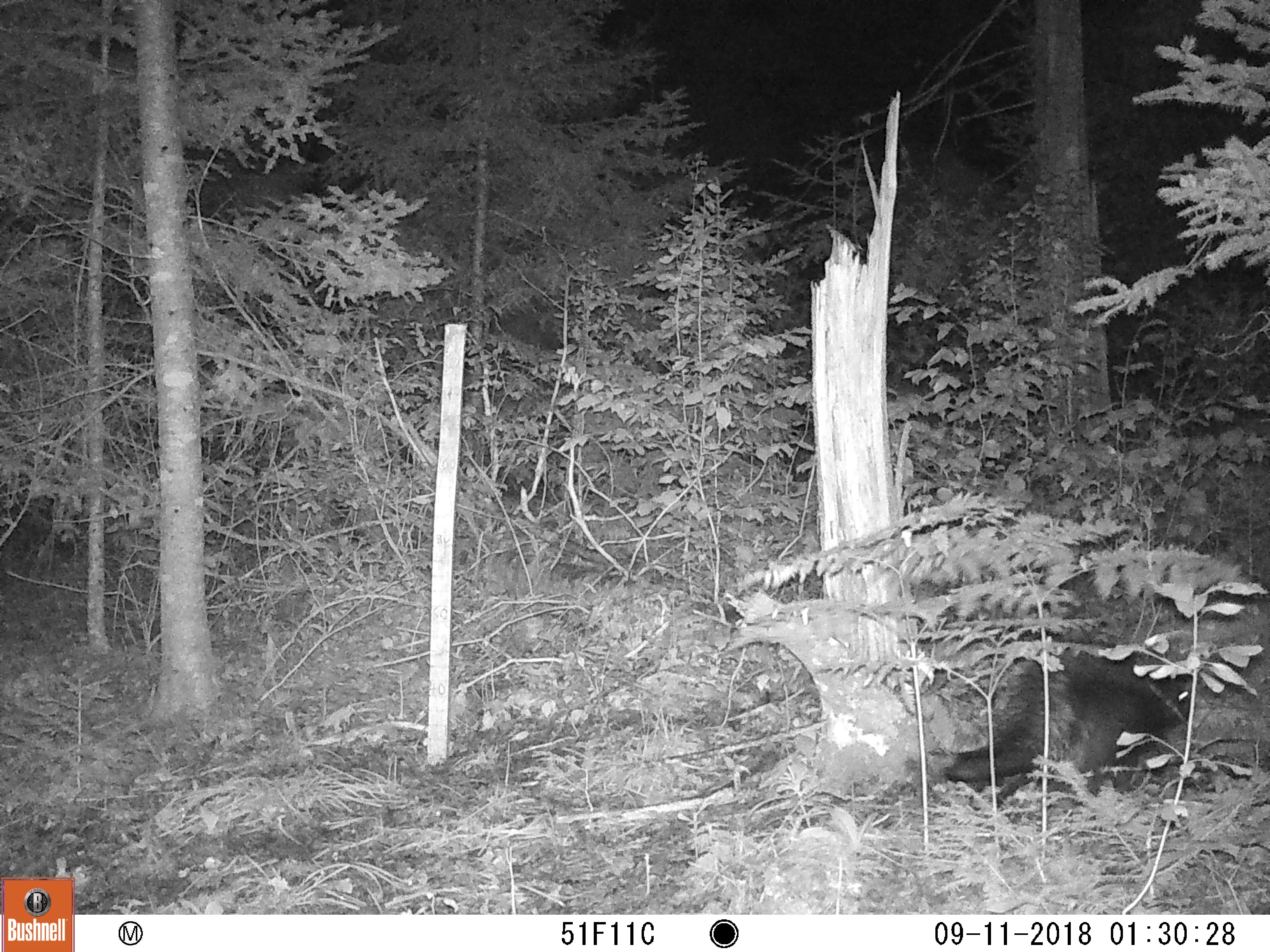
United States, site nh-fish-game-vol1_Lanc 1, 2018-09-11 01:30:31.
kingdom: Animalia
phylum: Chordata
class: Mammalia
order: Rodentia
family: Erethizontidae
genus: Erethizon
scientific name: Erethizon dorsatum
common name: porcupine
Porcupine (Erethizon dorsatum).